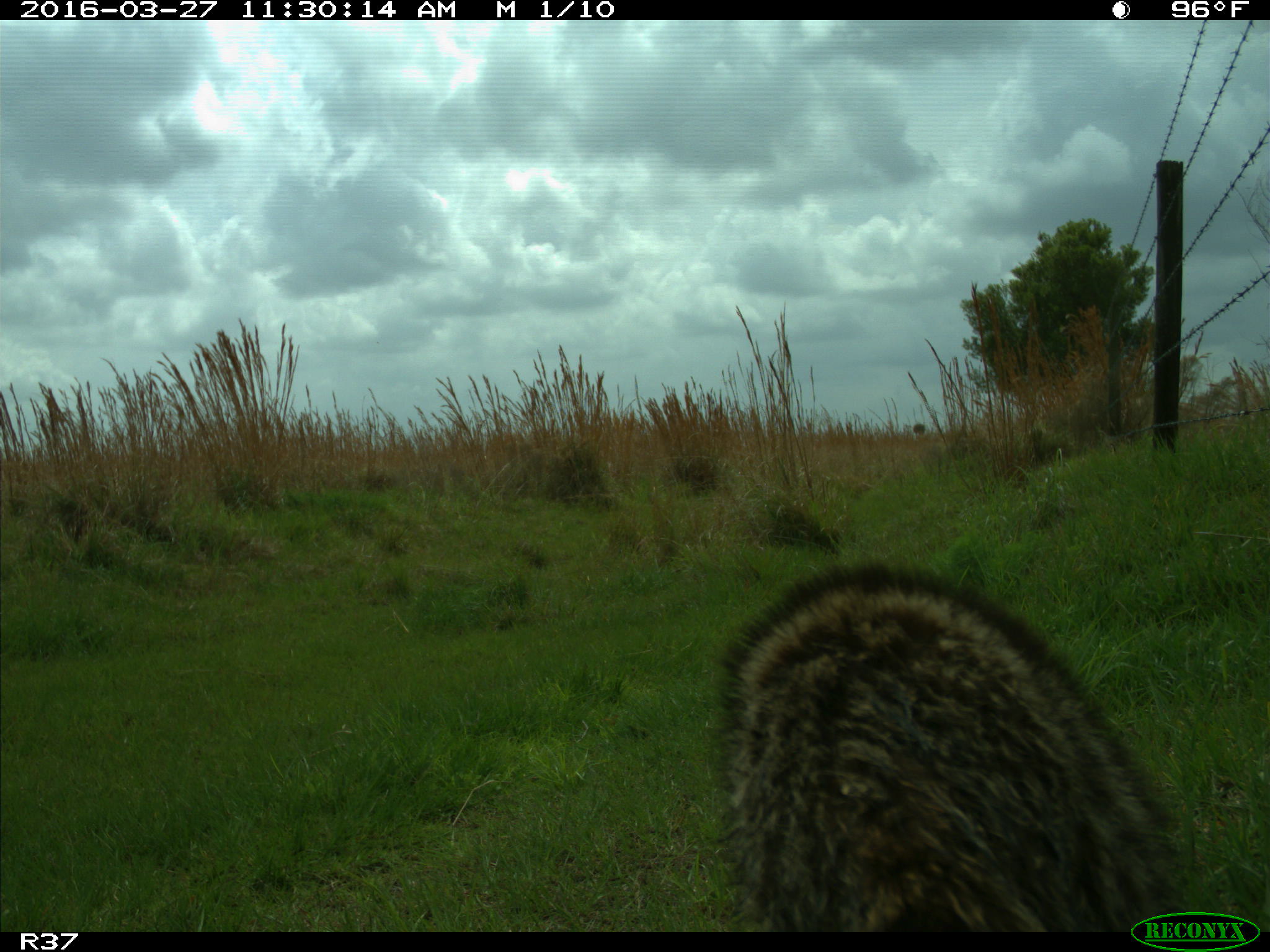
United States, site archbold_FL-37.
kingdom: Animalia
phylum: Chordata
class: Mammalia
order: Carnivora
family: Procyonidae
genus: Procyon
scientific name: Procyon lotor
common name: common raccoon